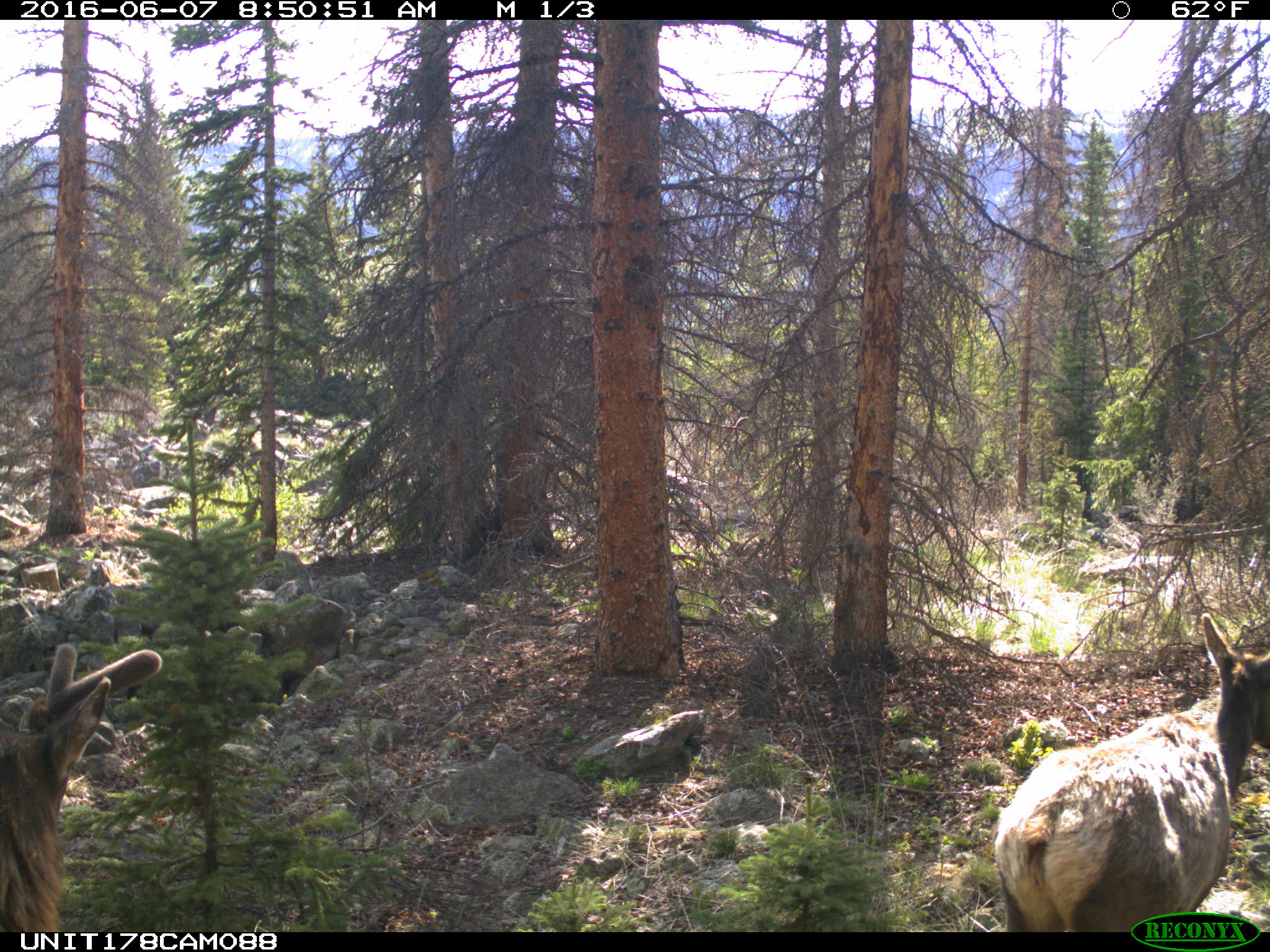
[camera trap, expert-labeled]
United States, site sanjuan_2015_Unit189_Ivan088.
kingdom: Animalia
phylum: Chordata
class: Mammalia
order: Artiodactyla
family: Cervidae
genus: Cervus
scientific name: Cervus elaphus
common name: red deer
Cervus elaphus (red deer).